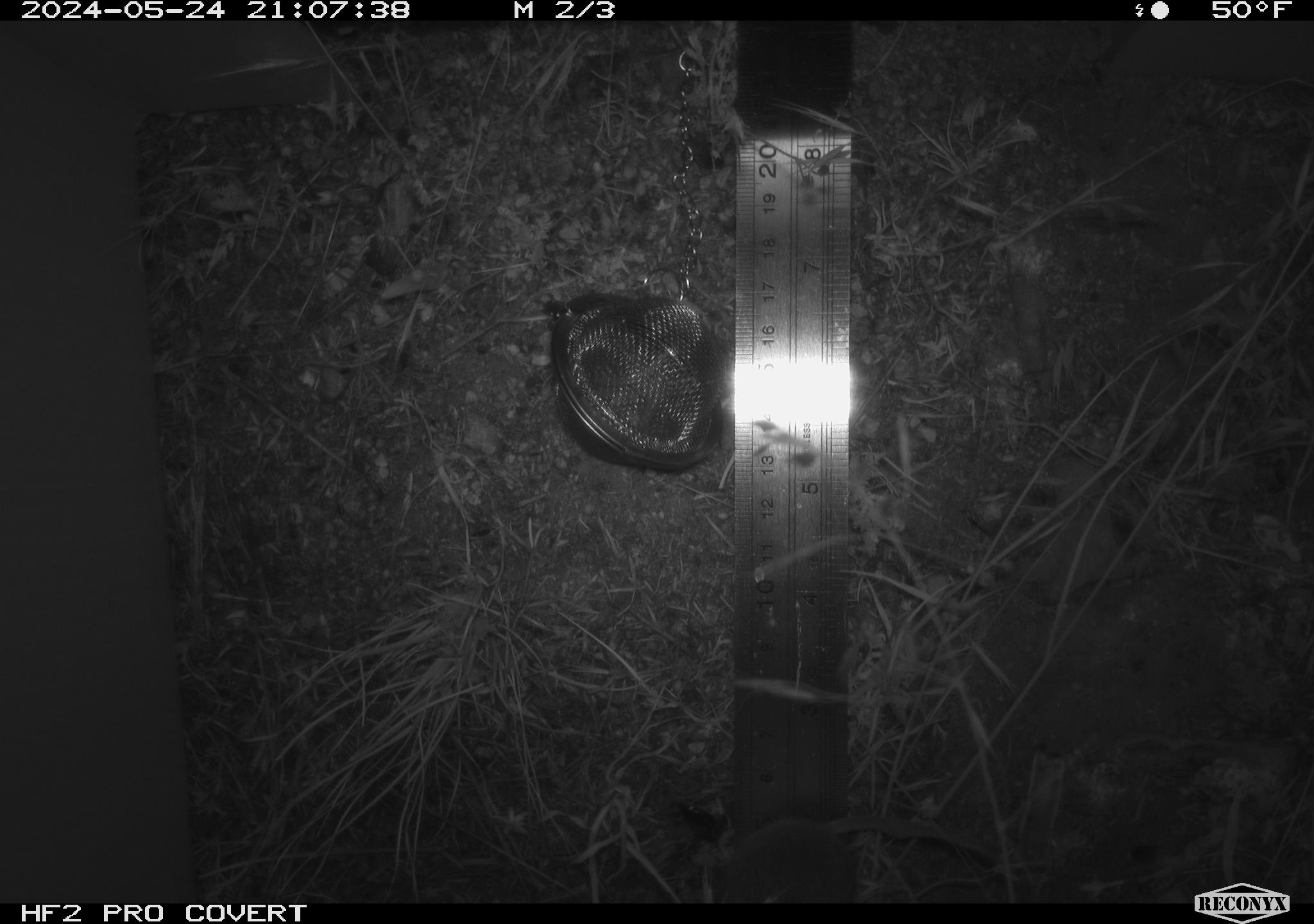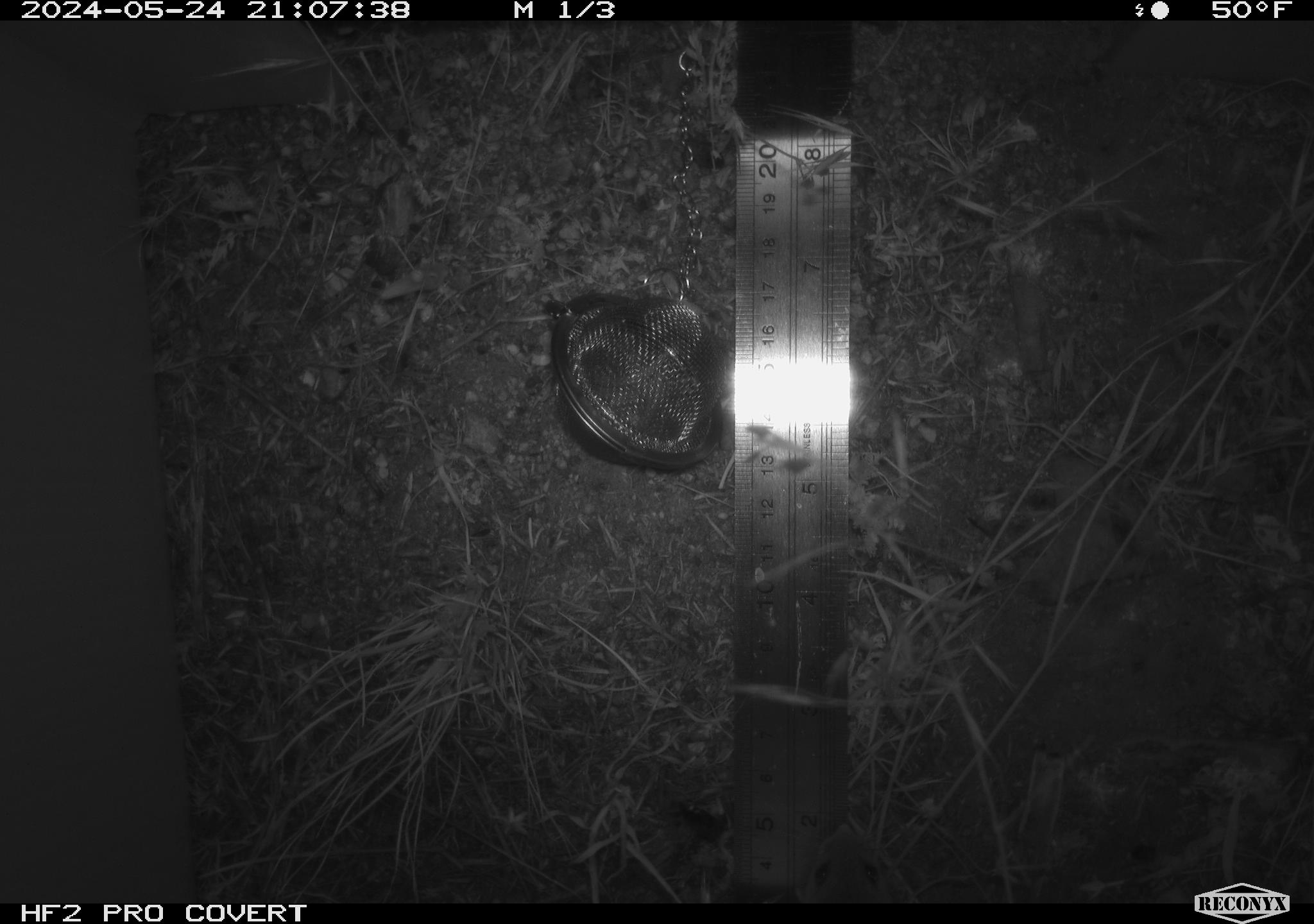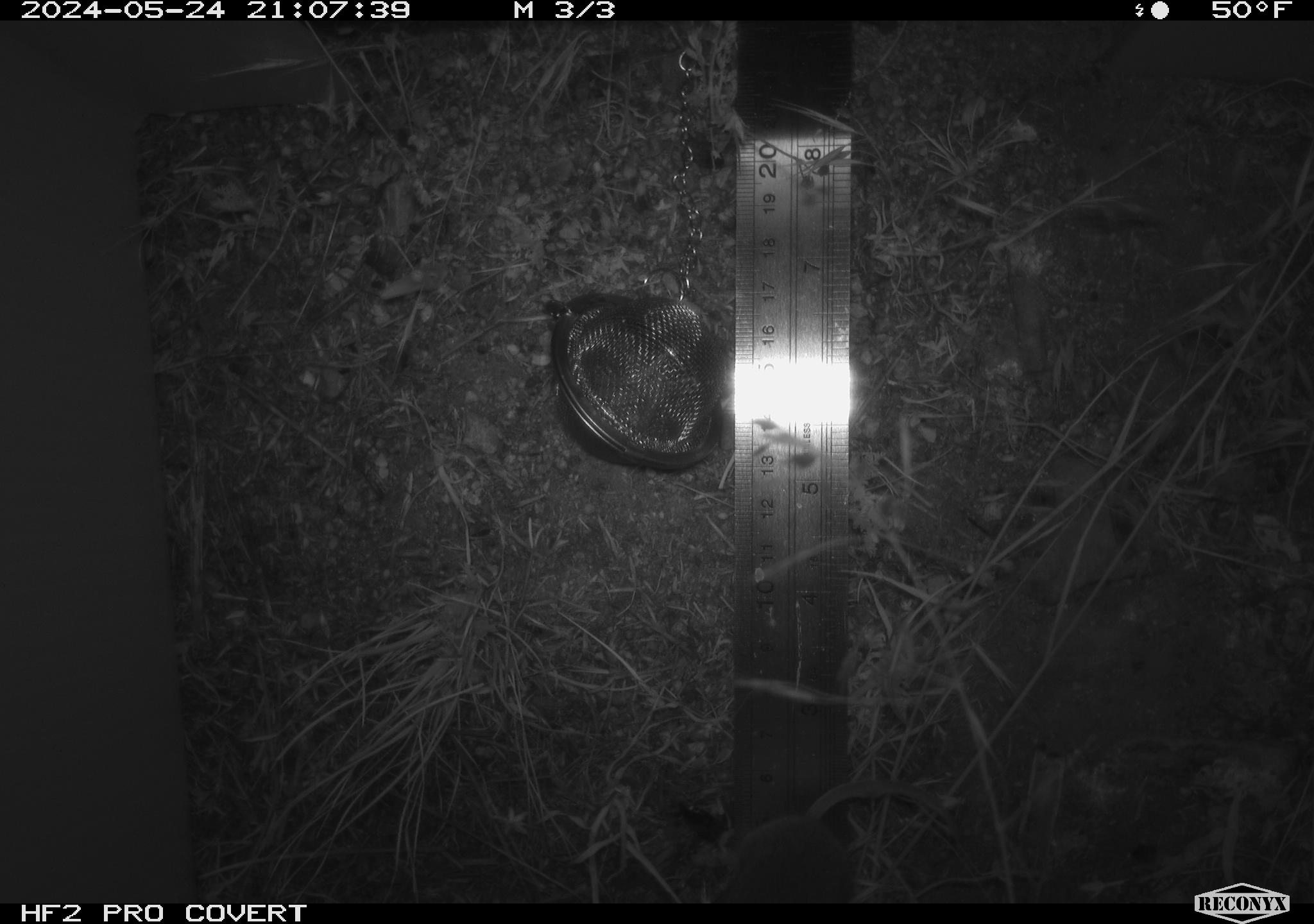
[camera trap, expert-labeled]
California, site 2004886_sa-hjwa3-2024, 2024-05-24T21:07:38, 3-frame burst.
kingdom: Animalia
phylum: Chordata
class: Mammalia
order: Rodentia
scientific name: Rodentia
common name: rodent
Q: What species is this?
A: Rodent (Rodentia).